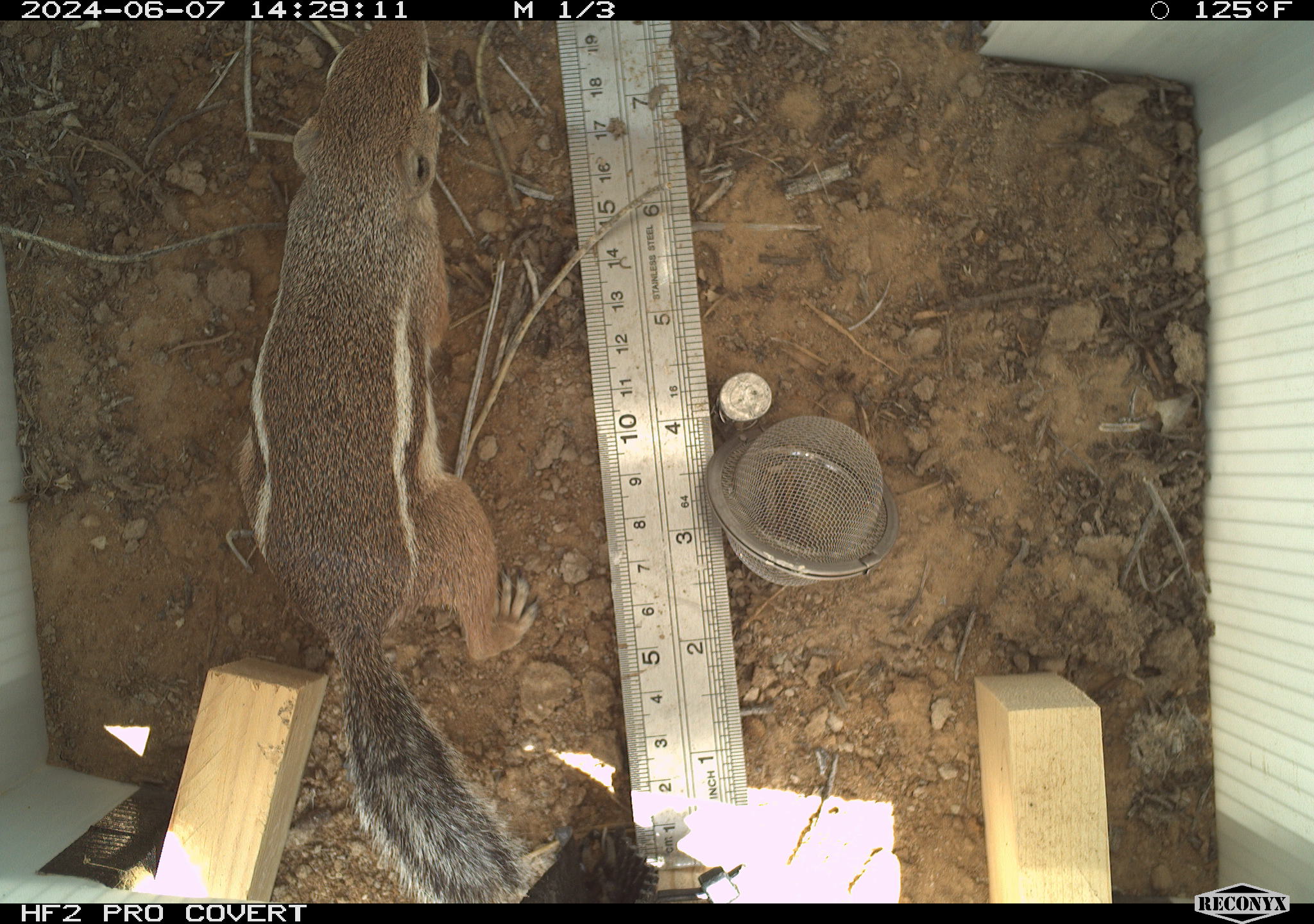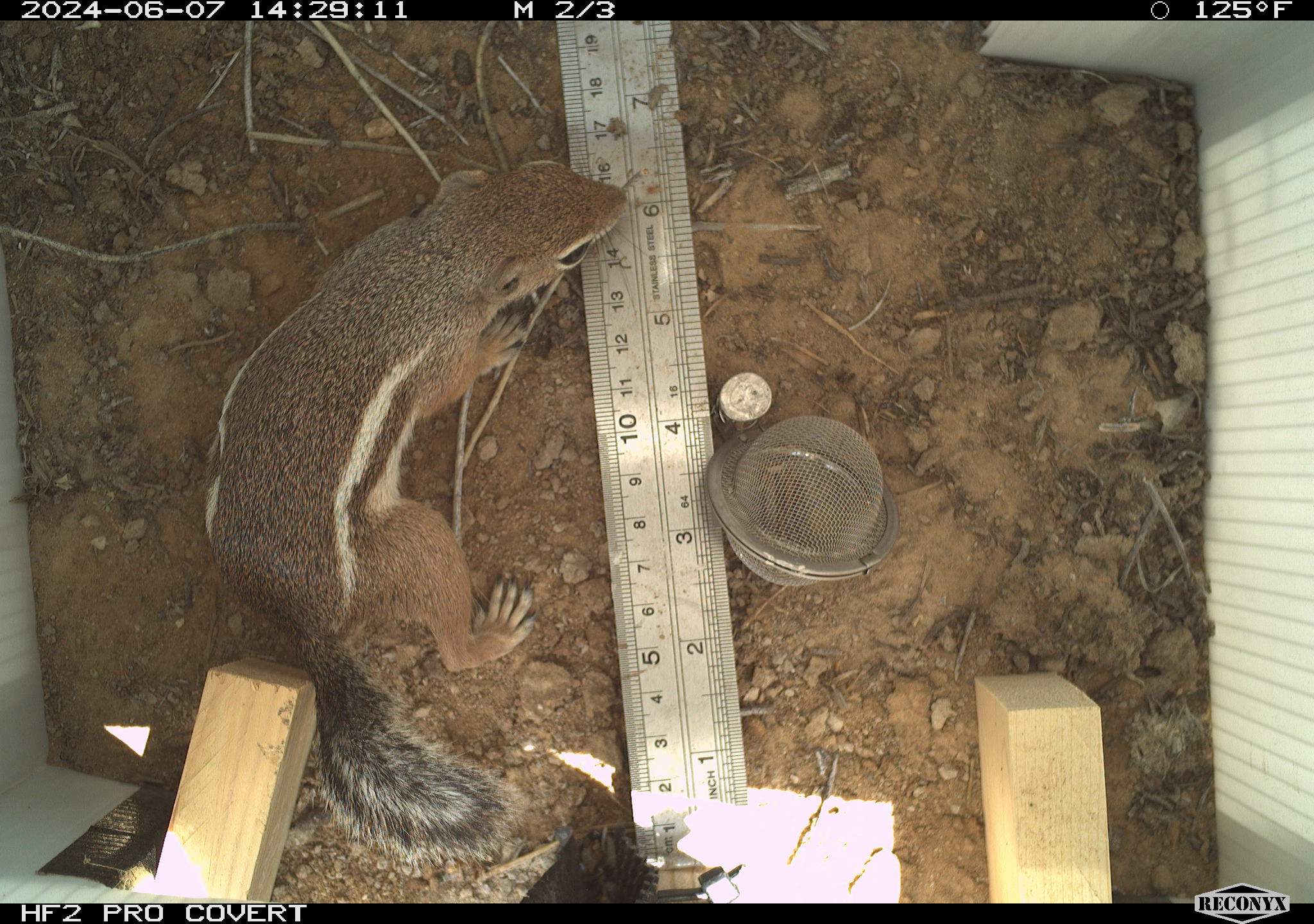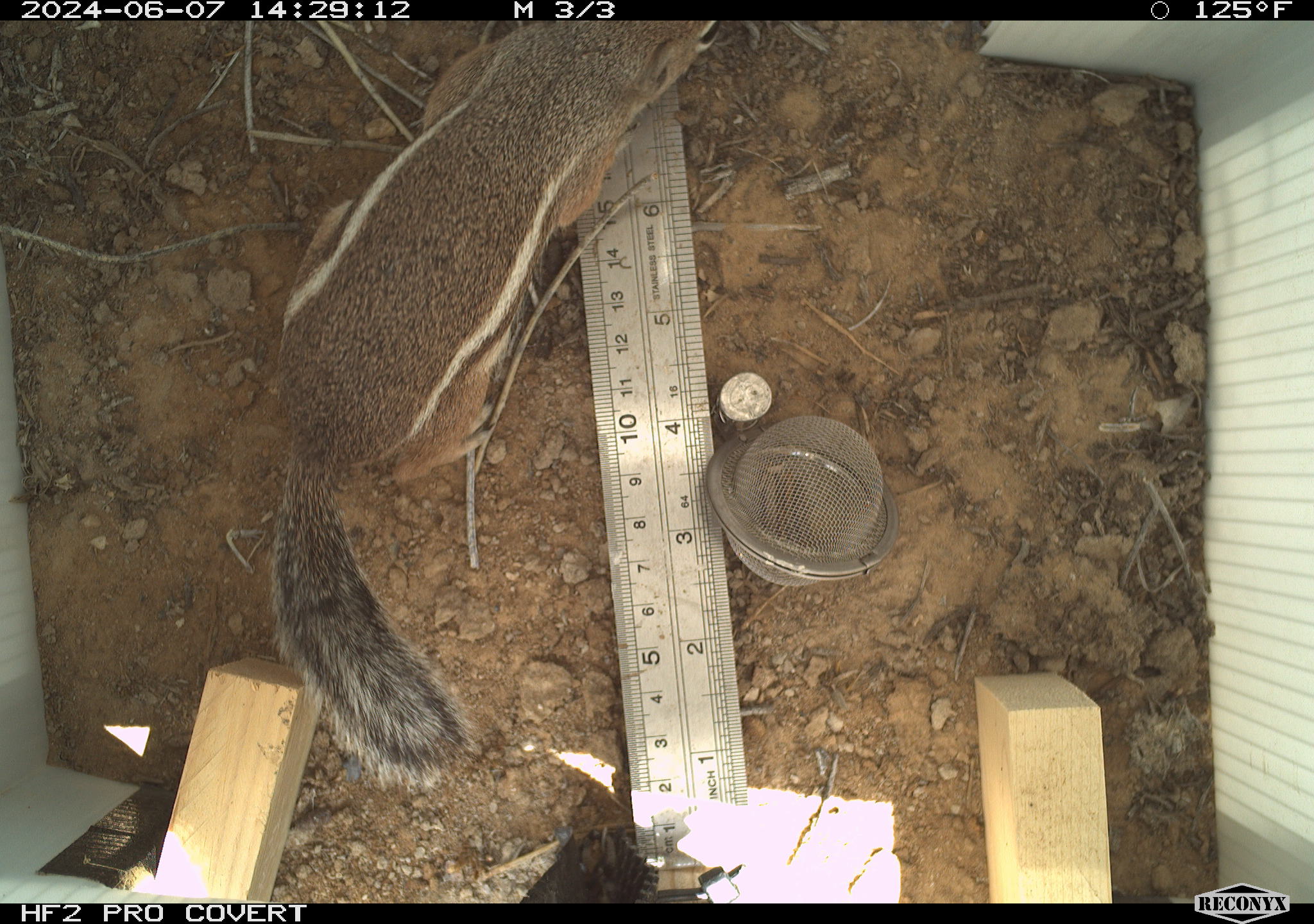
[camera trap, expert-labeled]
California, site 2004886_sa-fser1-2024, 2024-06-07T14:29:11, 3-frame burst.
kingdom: Animalia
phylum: Chordata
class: Mammalia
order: Rodentia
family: Sciuridae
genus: Ammospermophilus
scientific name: Ammospermophilus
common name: antelope ground squirrels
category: ammospermophilus species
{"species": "ammospermophilus species (antelope ground squirrels) (Ammospermophilus)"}